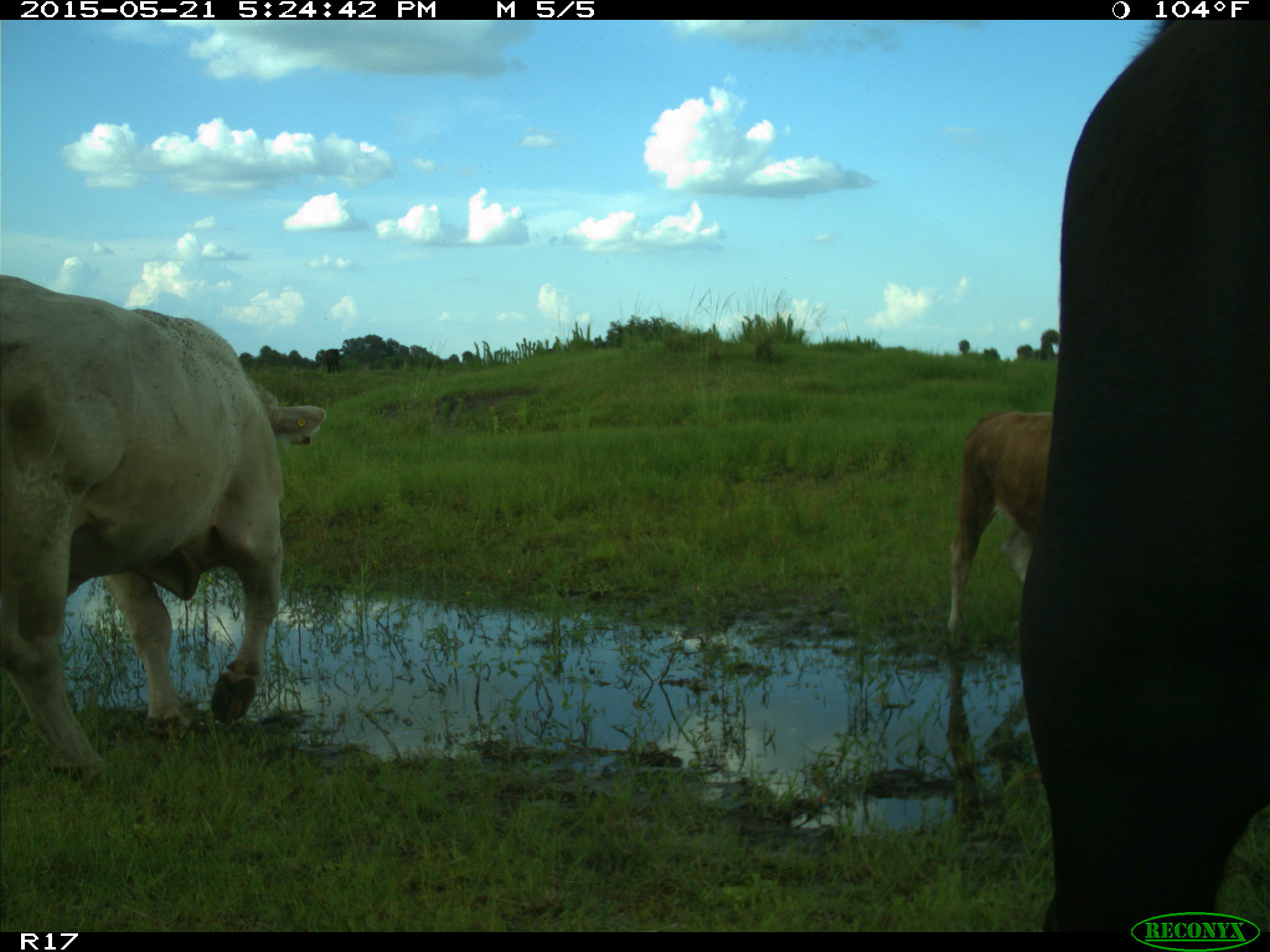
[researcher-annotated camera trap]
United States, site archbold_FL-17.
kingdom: Animalia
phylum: Chordata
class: Mammalia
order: Artiodactyla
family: Bovidae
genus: Bos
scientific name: Bos taurus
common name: domestic cow